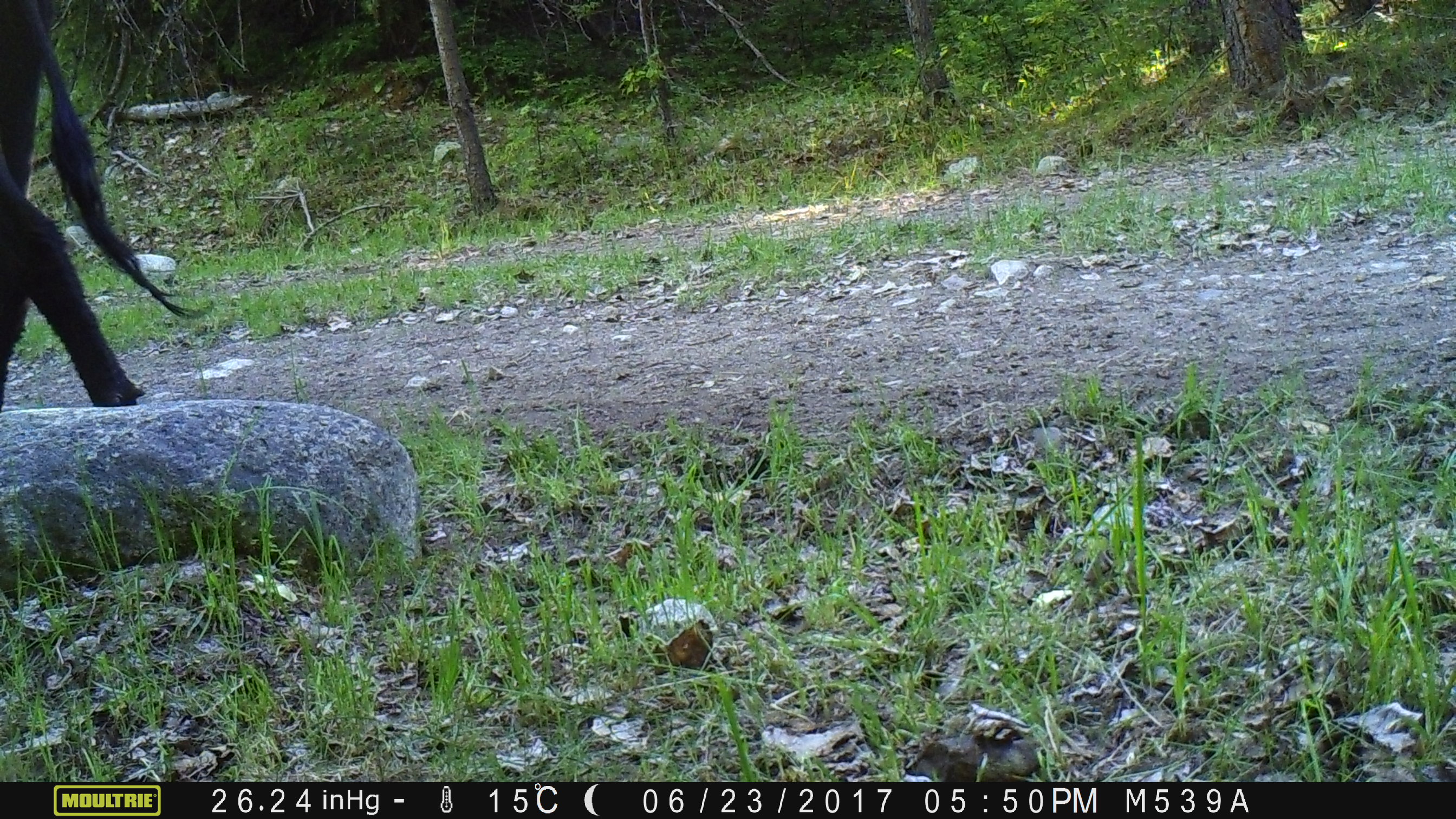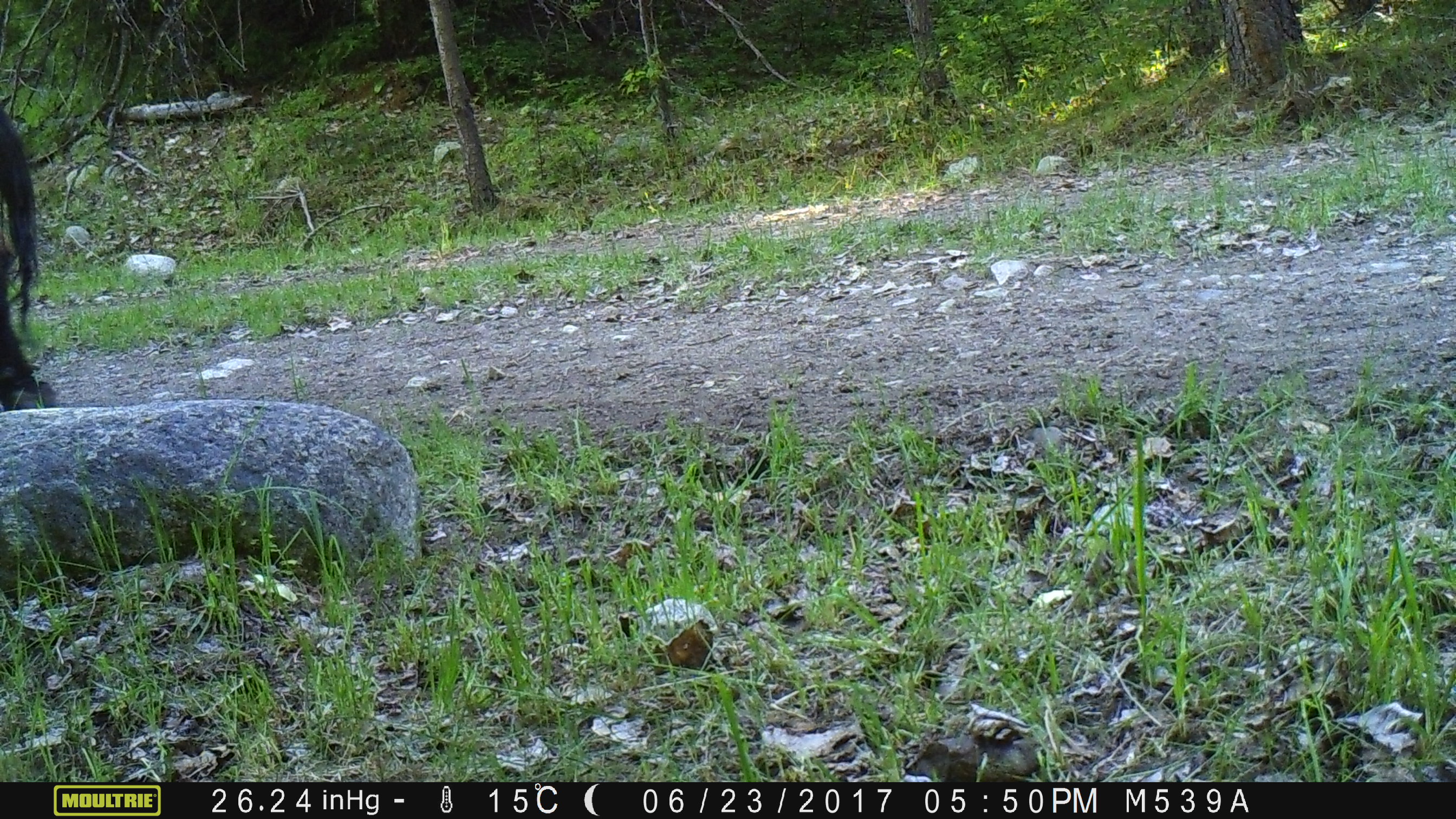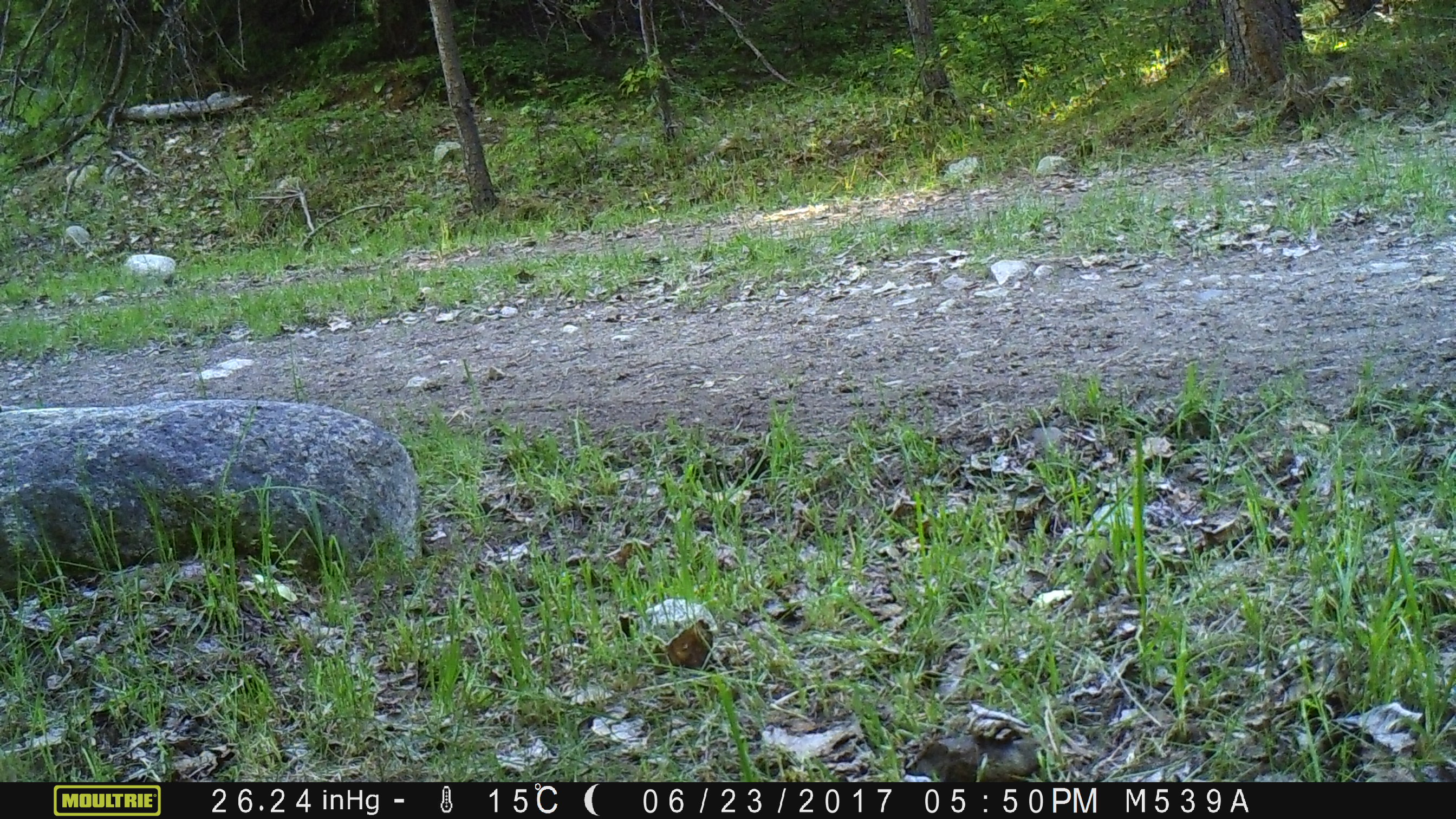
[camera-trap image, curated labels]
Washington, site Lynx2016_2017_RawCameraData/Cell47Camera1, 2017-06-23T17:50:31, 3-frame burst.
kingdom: Animalia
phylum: Chordata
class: Mammalia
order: Artiodactyla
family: Bovidae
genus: Bos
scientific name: Bos taurus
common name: domestic cattle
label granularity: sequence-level